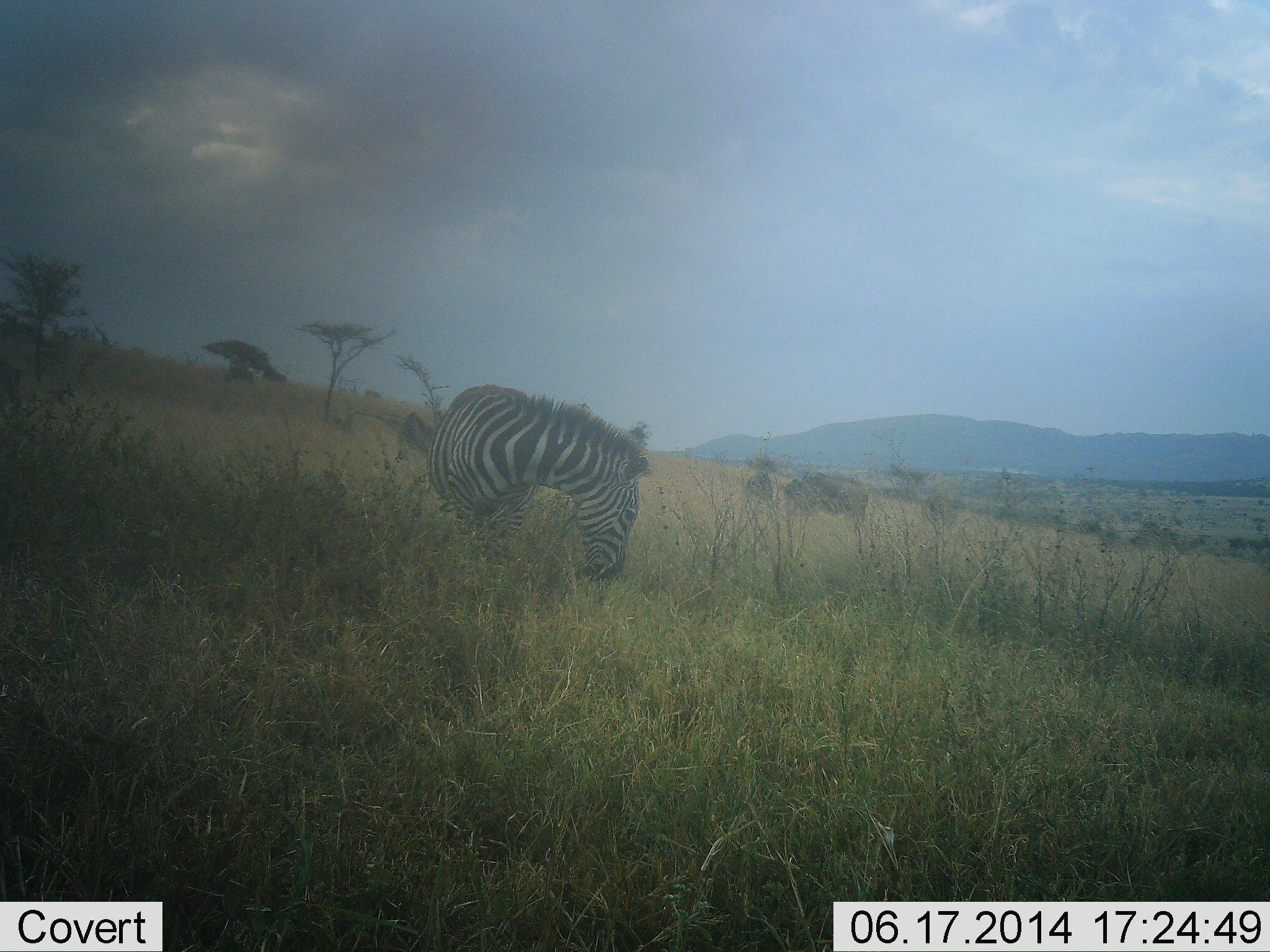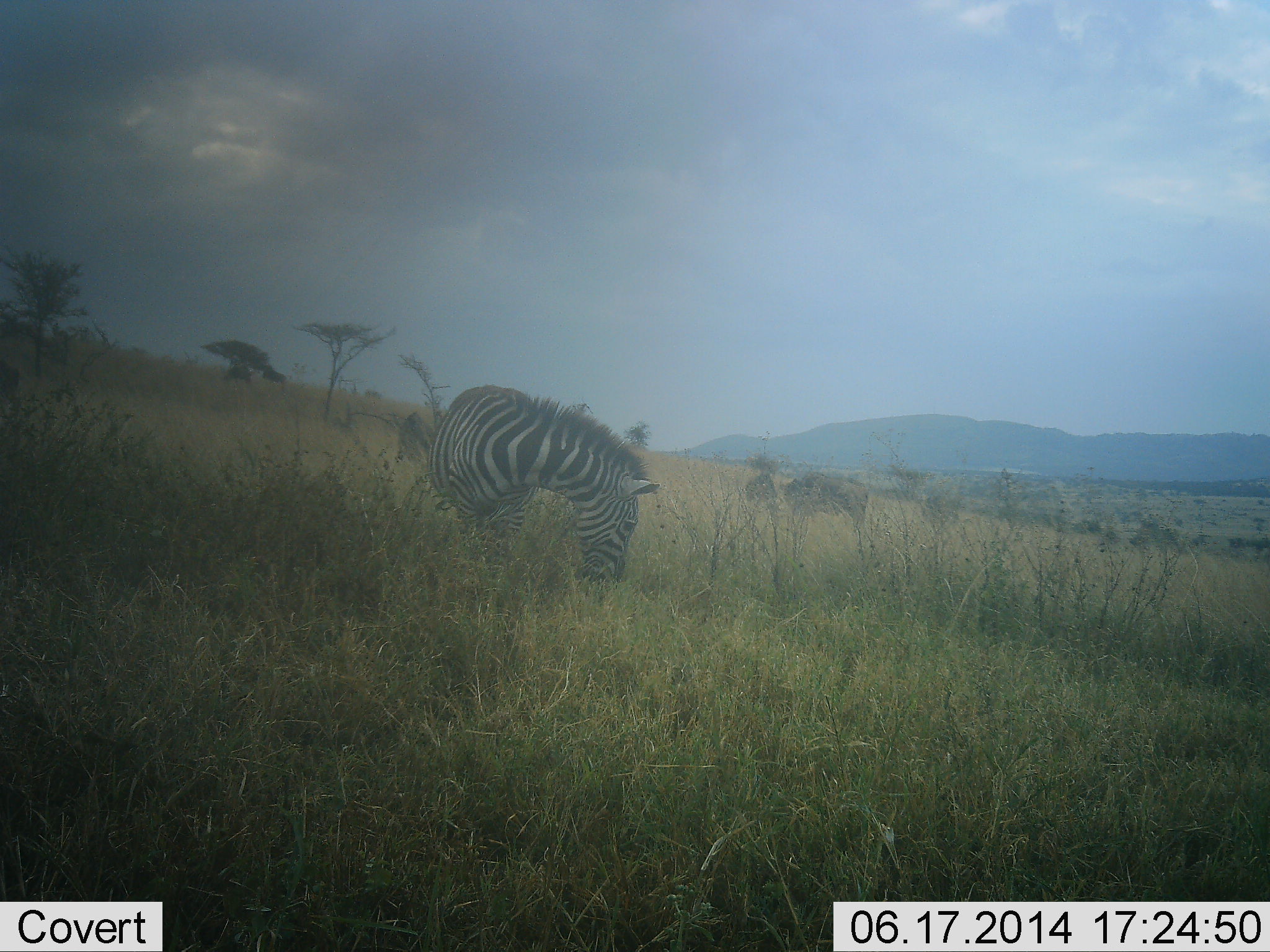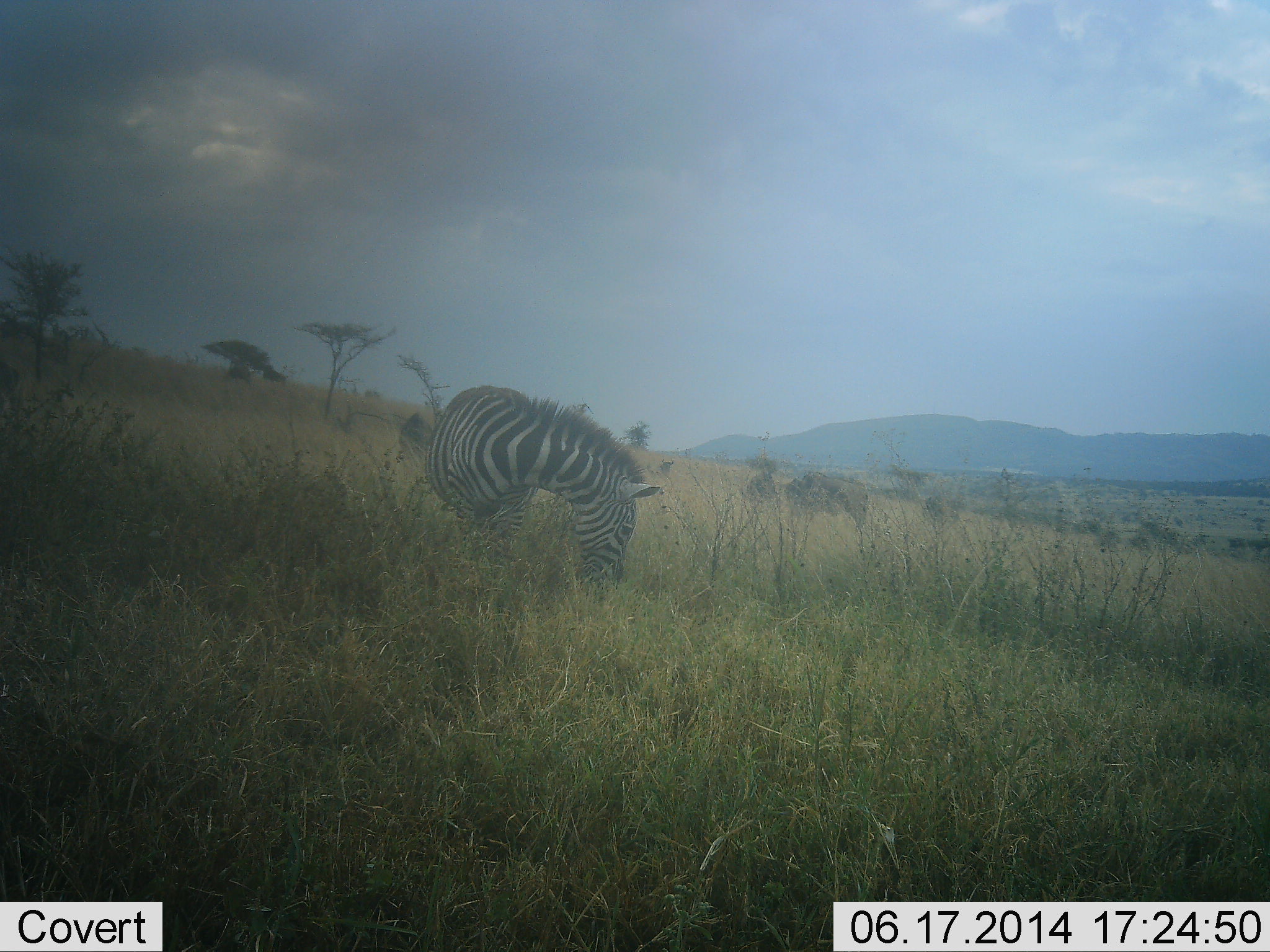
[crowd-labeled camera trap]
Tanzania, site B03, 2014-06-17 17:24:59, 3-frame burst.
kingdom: Animalia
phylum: Chordata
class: Mammalia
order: Artiodactyla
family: Bovidae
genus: Connochaetes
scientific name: Connochaetes taurinus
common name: blue wildebeest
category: wildebeest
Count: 3.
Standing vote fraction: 14%.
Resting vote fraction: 0%.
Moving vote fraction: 0%.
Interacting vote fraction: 0%.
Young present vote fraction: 0%.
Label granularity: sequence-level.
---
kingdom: Animalia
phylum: Chordata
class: Mammalia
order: Perissodactyla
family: Equidae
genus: Equus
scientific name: Equus quagga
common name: plains zebra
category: zebra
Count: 1.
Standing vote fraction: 29%.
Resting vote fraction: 0%.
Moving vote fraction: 5%.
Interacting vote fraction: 0%.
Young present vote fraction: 0%.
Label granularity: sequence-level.